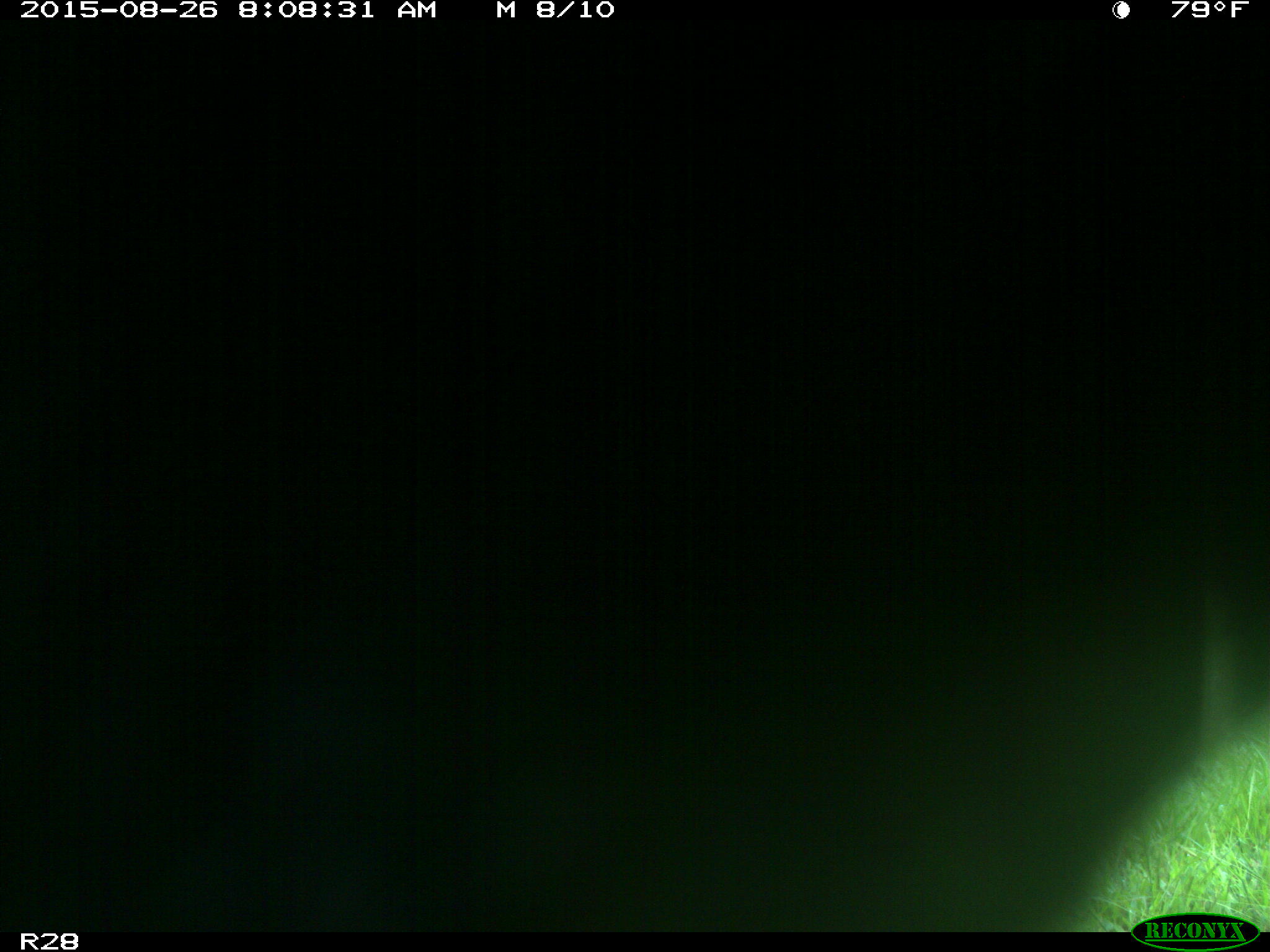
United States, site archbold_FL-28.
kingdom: Animalia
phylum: Chordata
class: Mammalia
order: Artiodactyla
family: Bovidae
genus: Bos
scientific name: Bos taurus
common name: domestic cow